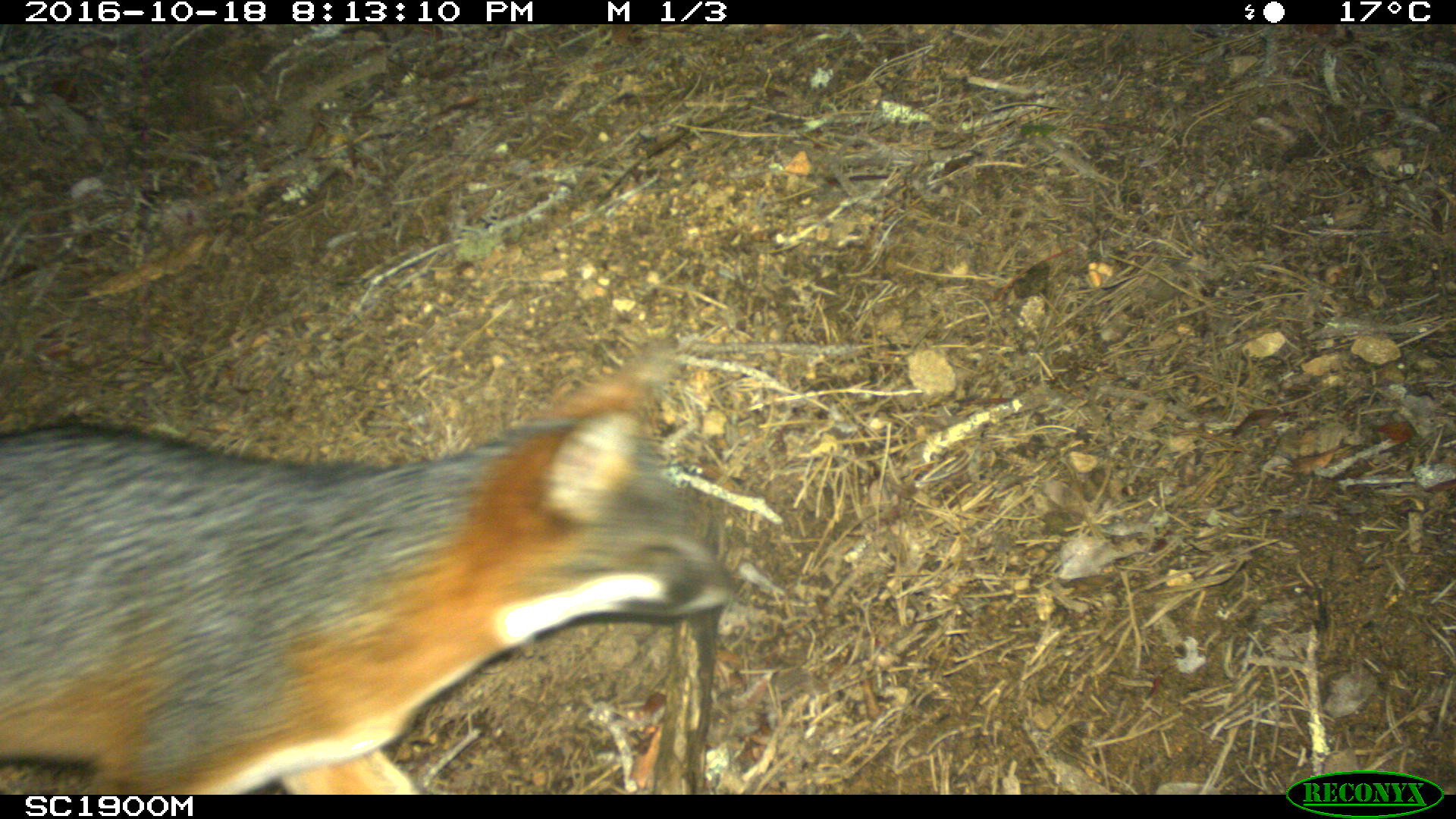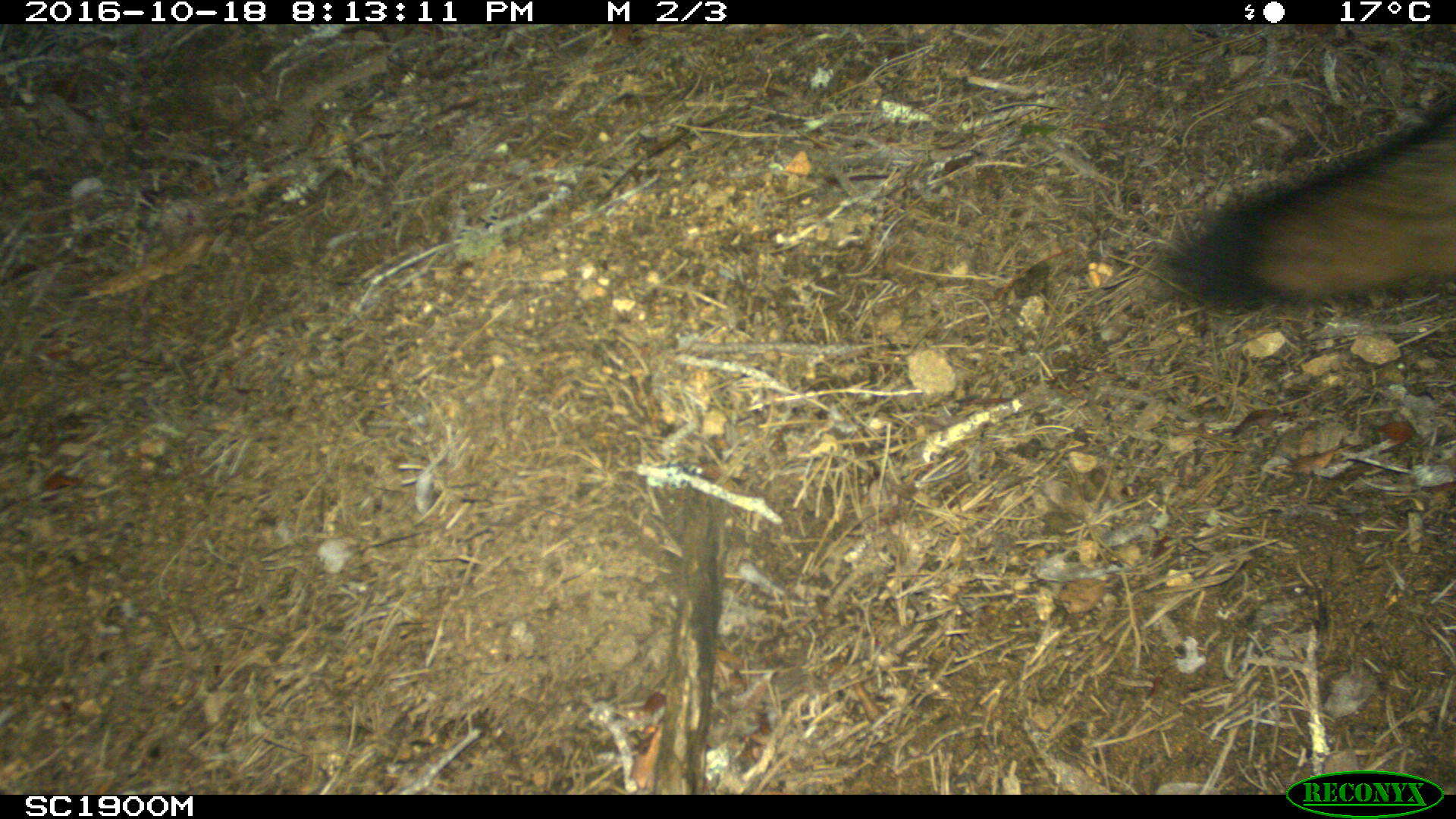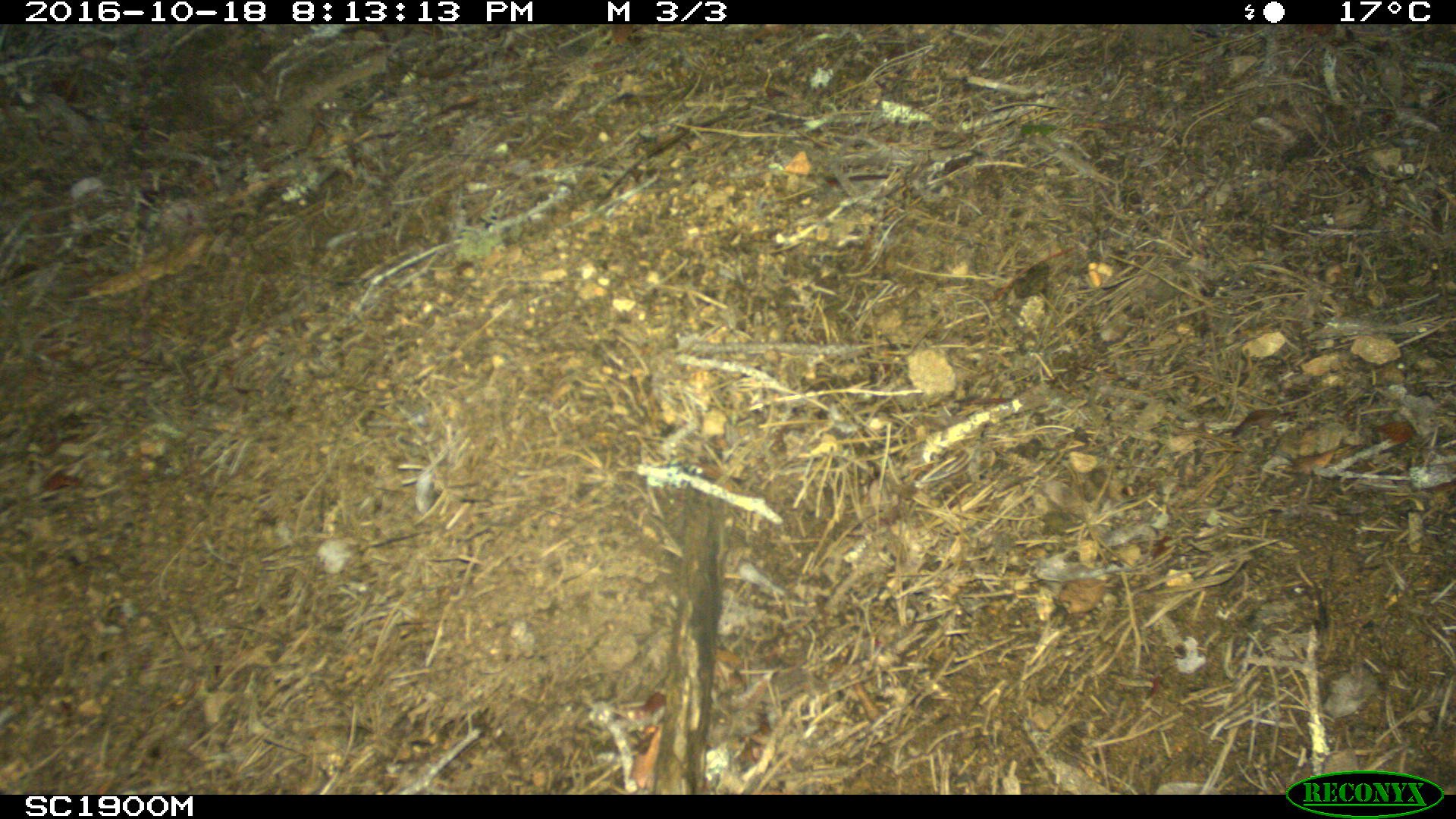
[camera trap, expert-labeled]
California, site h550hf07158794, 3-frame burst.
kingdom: Animalia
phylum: Chordata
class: Mammalia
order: Carnivora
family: Canidae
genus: Urocyon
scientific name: Urocyon littoralis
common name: island fox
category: fox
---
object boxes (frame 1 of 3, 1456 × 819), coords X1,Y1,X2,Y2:
fox: 0,334,739,795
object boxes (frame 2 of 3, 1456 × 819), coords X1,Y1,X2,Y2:
fox: 1159,95,1455,310